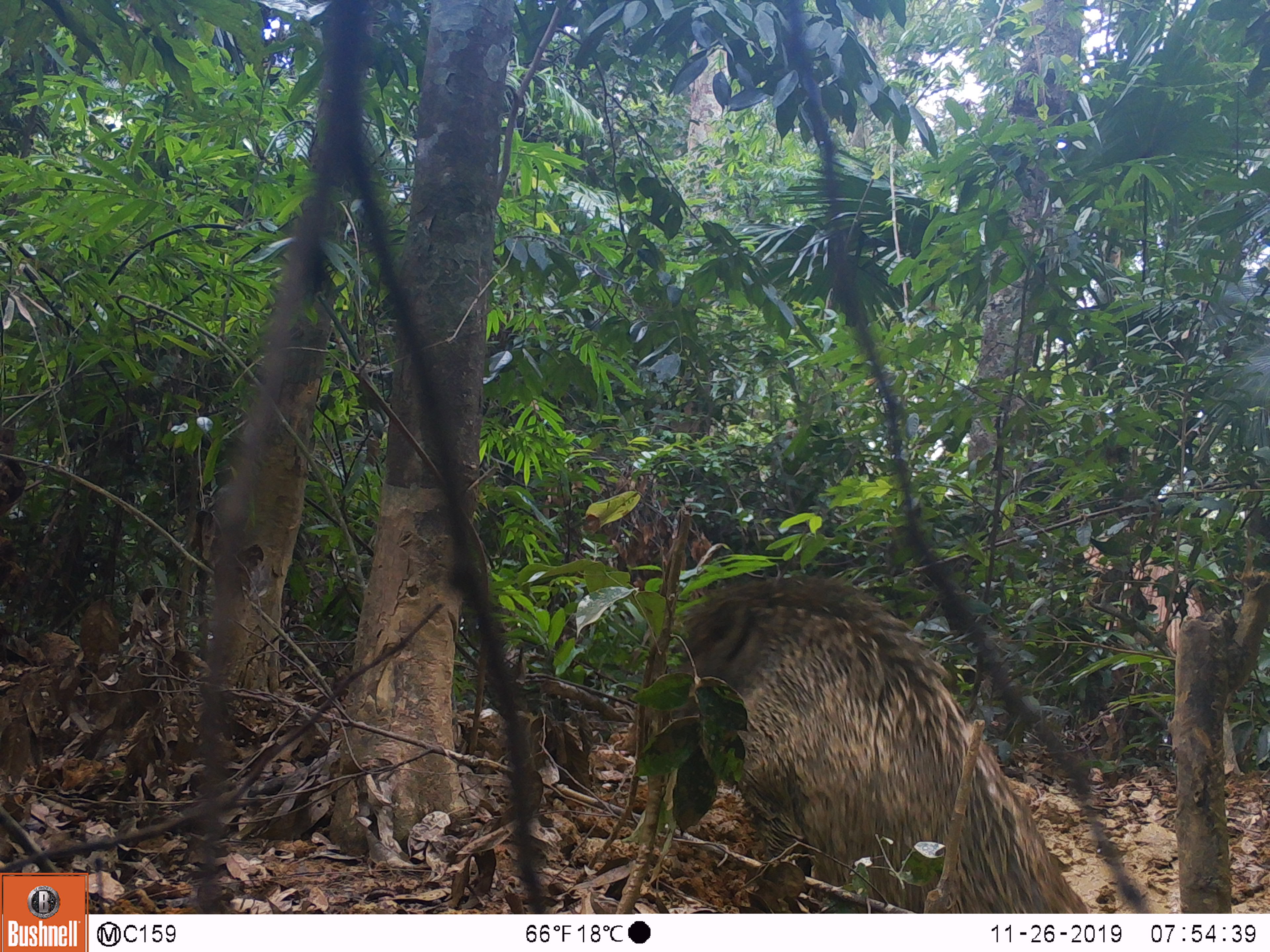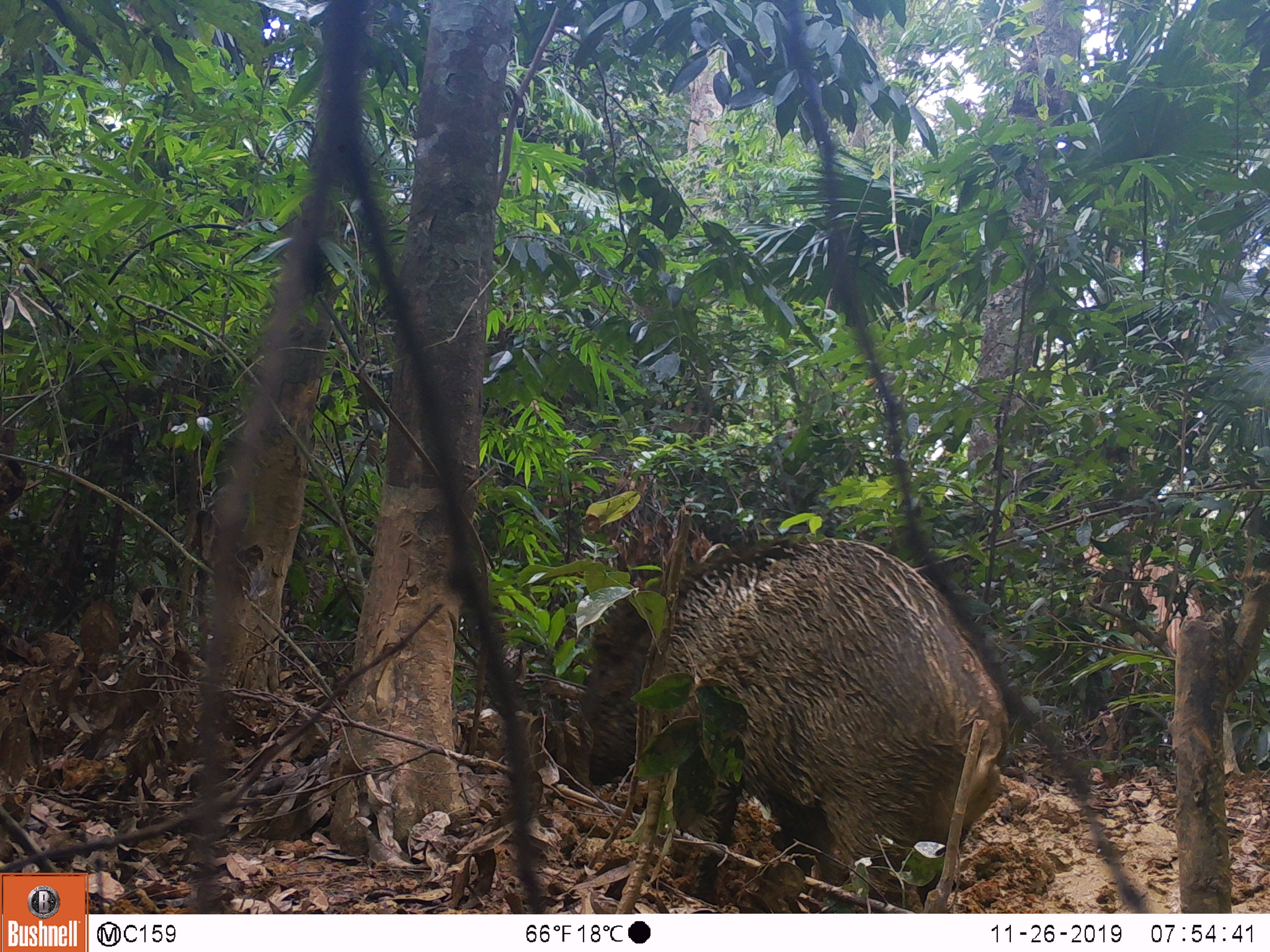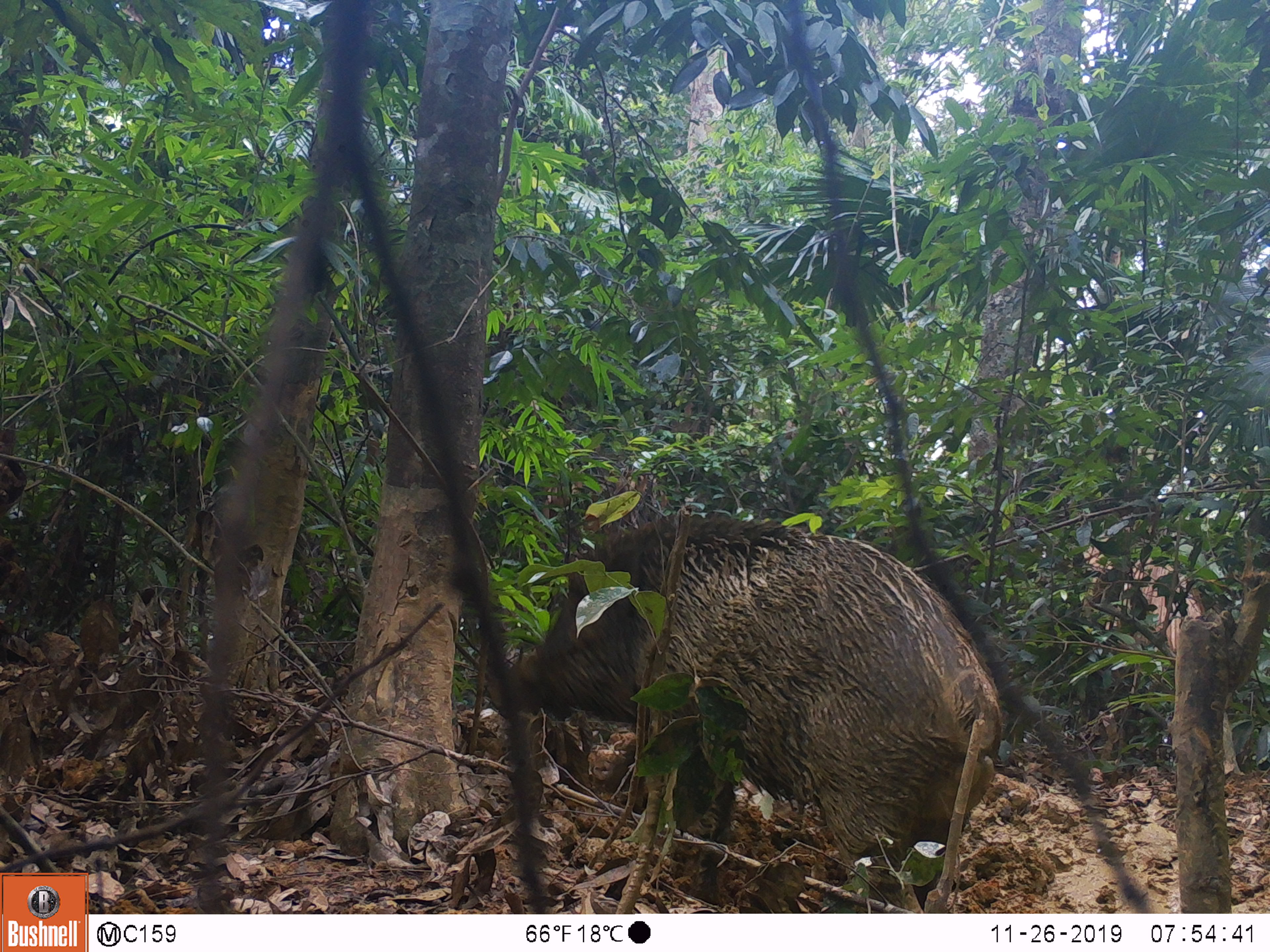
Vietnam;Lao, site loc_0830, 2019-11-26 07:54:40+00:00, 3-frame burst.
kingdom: Animalia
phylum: Chordata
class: Mammalia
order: Artiodactyla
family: Suidae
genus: Sus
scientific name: Sus scrofa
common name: eurasian wild pig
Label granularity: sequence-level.